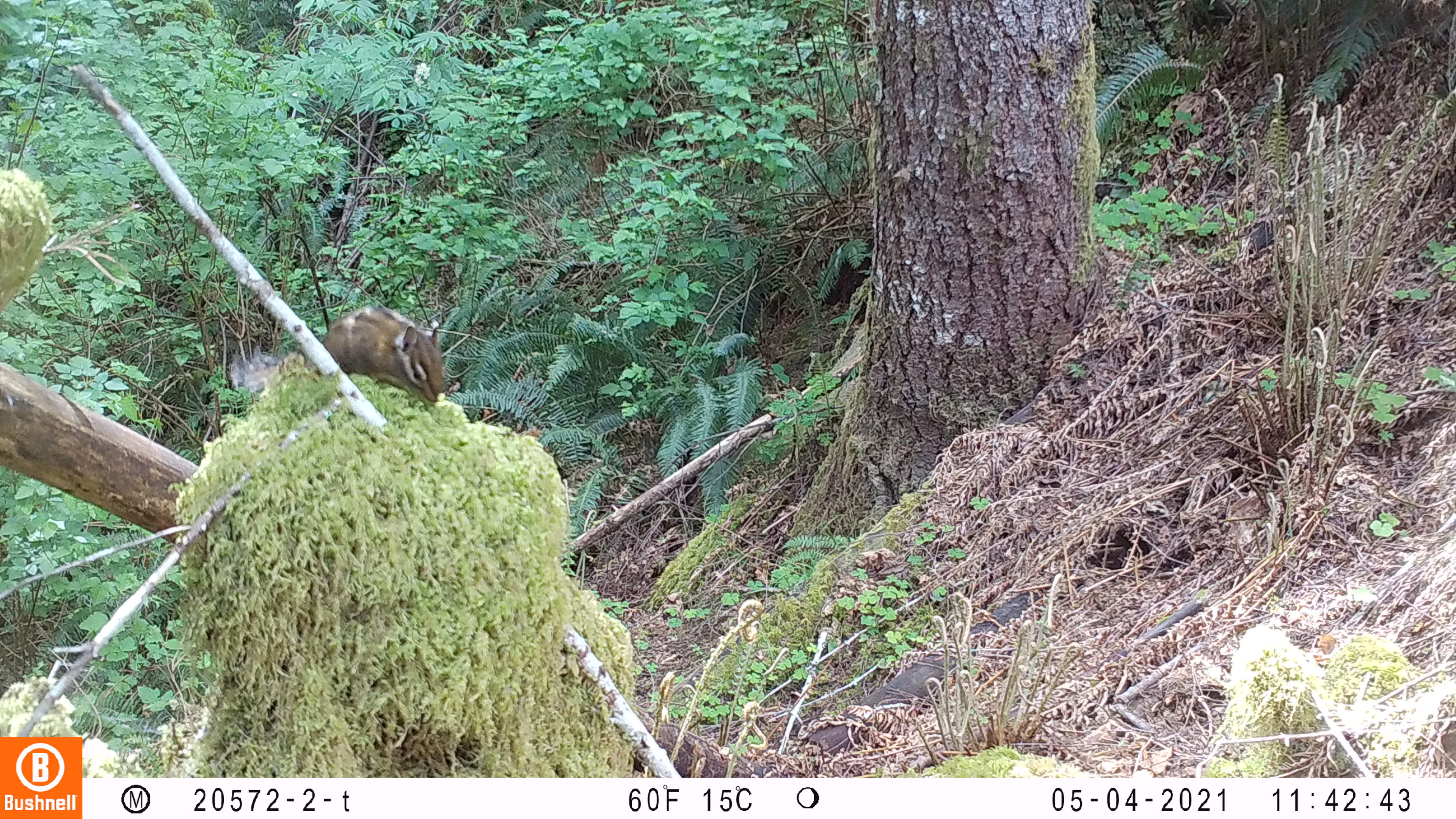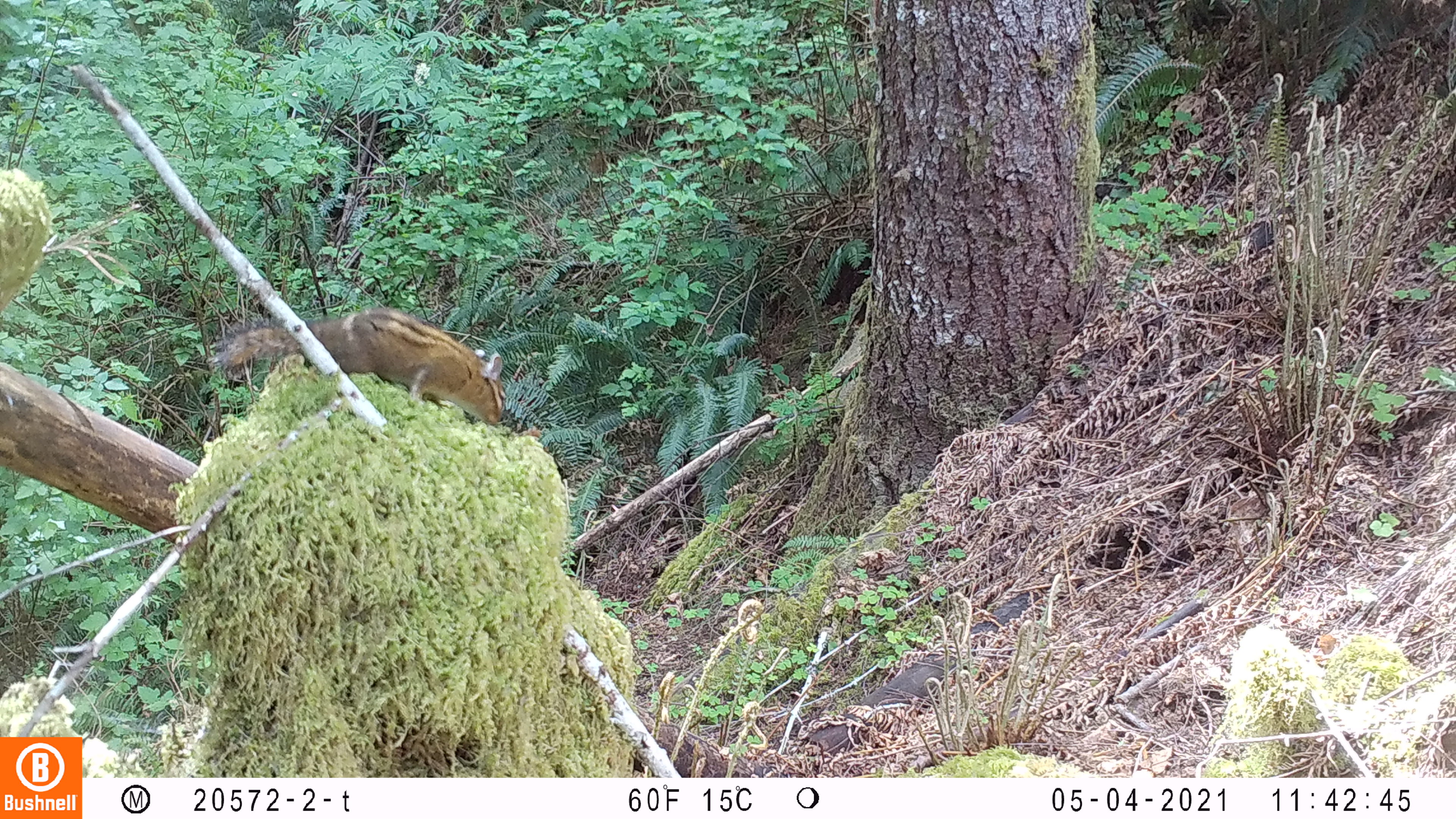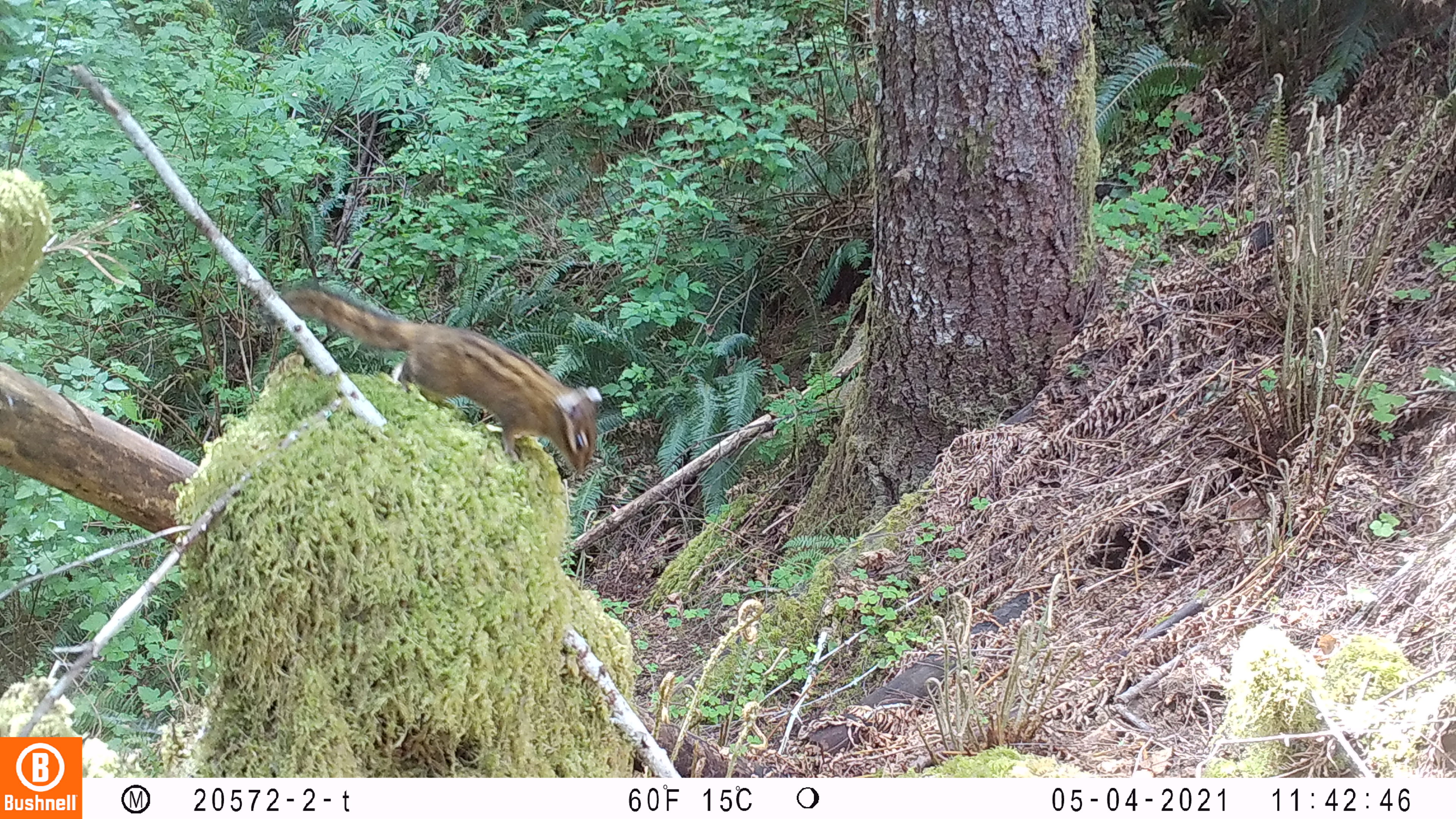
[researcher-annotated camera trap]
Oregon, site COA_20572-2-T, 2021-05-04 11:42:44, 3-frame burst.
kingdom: Animalia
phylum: Chordata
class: Mammalia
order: Rodentia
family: Sciuridae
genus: Neotamias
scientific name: Neotamias townsendii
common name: townsend's chipmunk